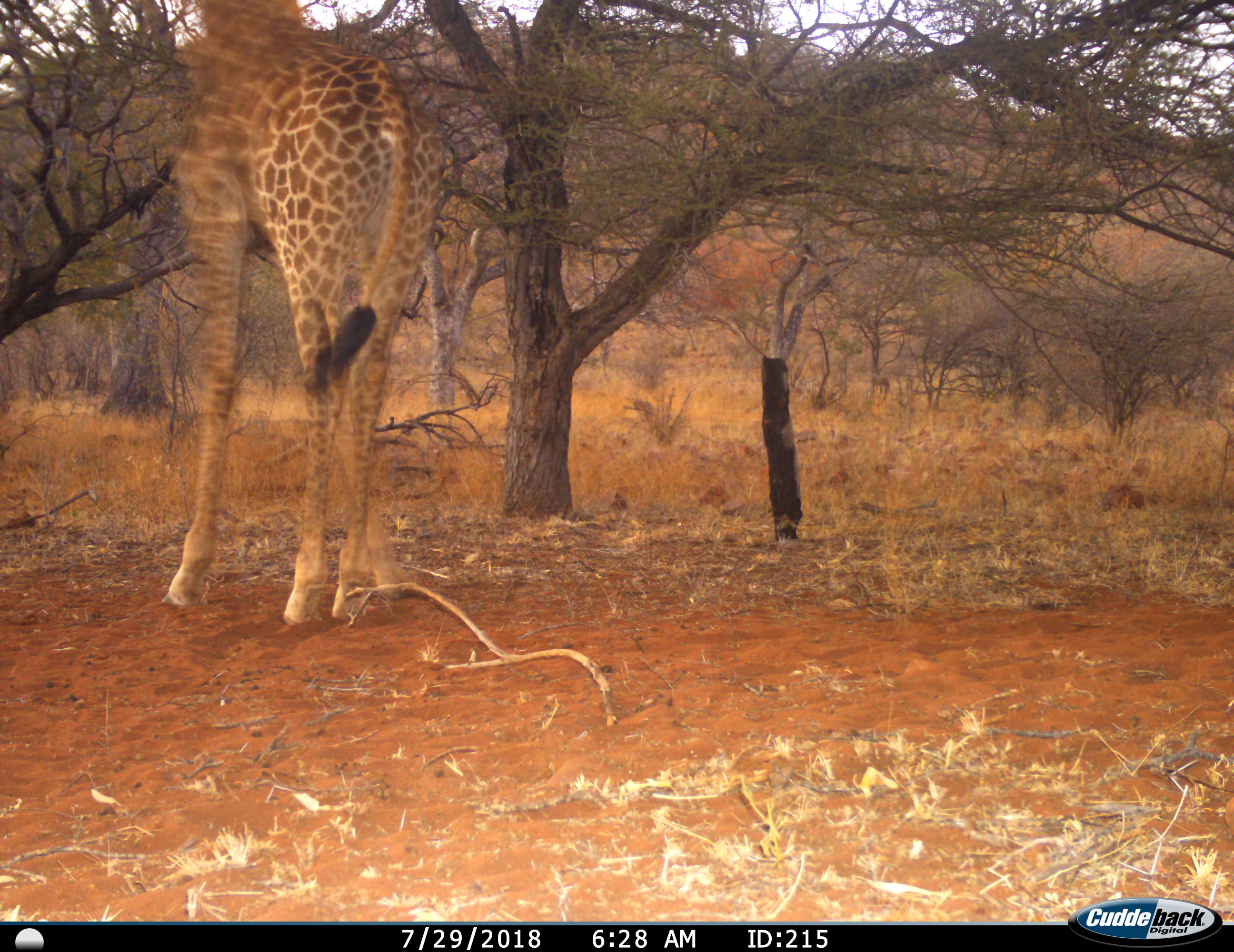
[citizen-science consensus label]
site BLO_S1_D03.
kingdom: Animalia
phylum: Chordata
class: Mammalia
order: Artiodactyla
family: Giraffidae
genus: Giraffa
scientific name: Giraffa camelopardalis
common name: giraffe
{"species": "giraffe (Giraffa camelopardalis)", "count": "1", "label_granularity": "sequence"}